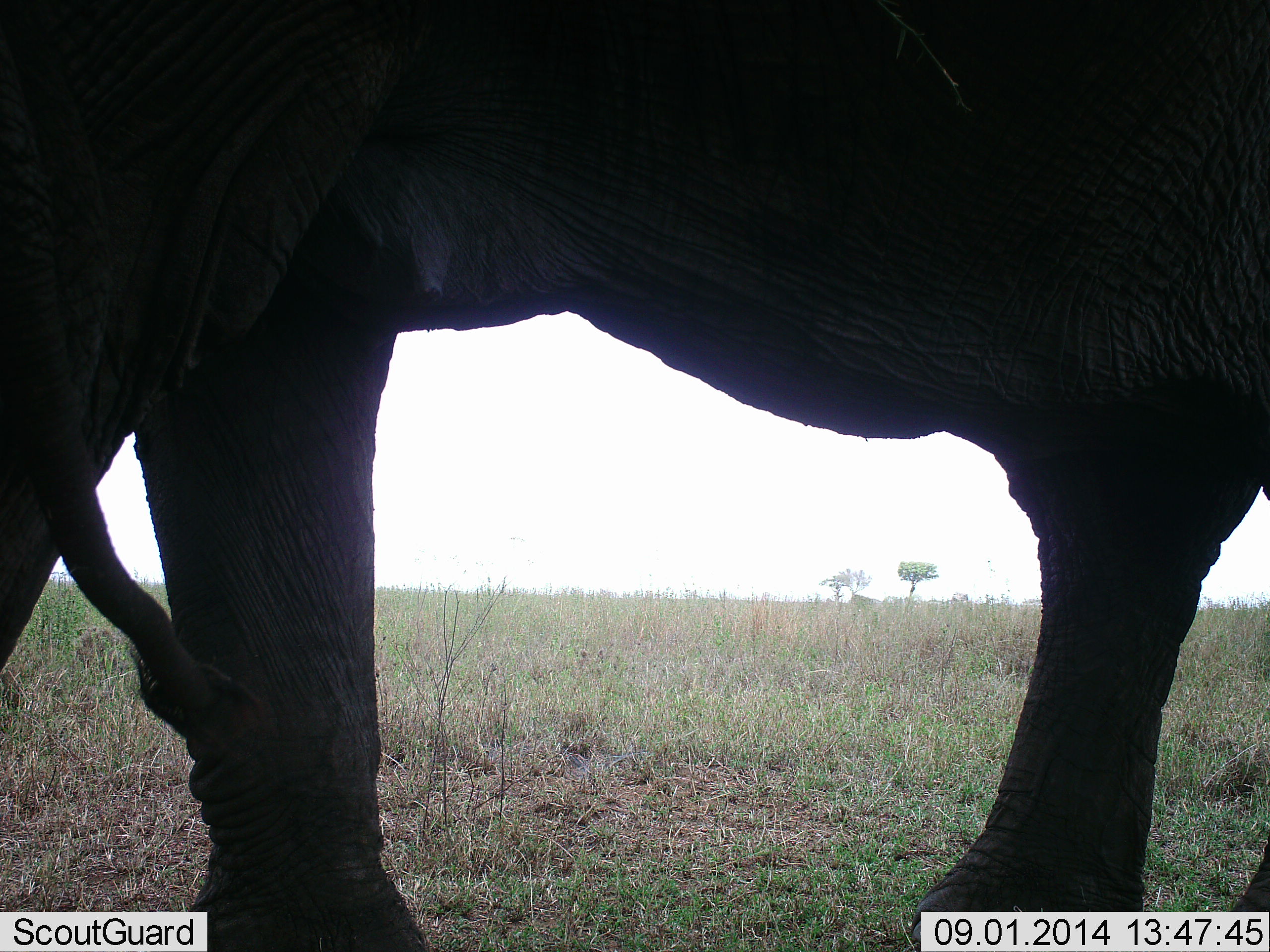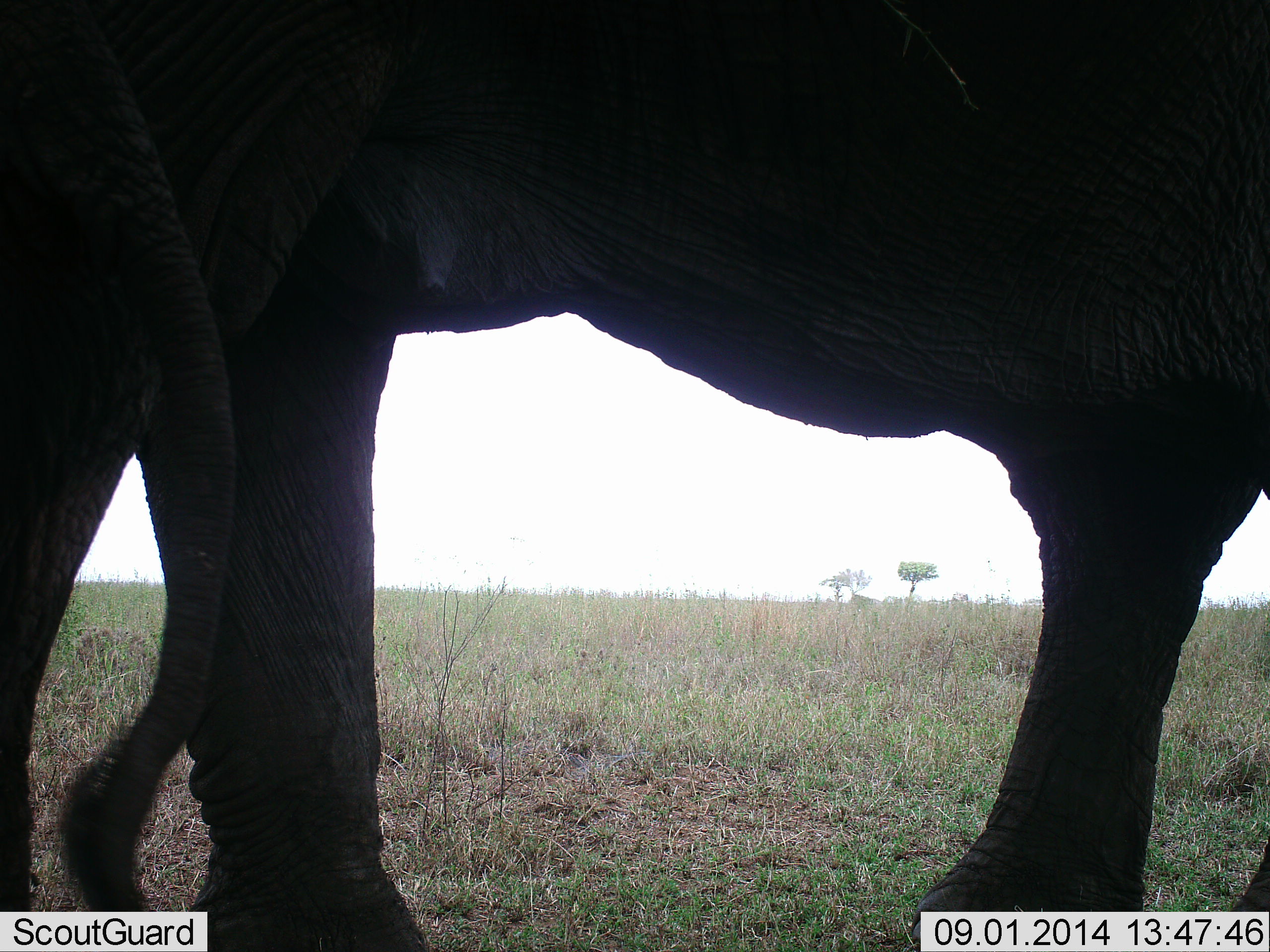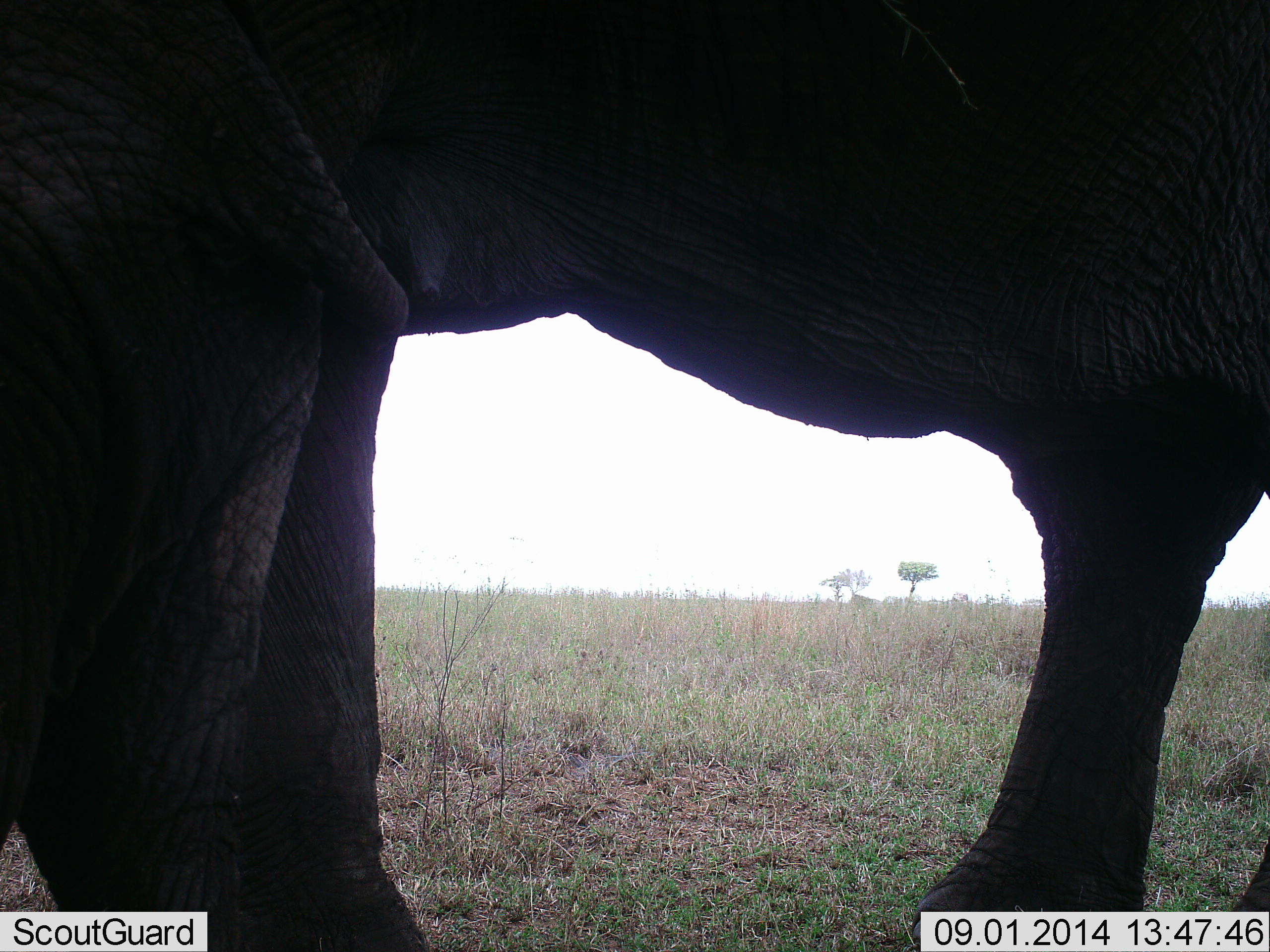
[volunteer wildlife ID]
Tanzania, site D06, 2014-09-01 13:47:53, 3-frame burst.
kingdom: Animalia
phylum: Chordata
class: Mammalia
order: Proboscidea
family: Elephantidae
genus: Loxodonta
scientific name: Loxodonta africana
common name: african bush elephant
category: elephant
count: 1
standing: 80%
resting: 0%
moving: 50%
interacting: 0%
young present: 30%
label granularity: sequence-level